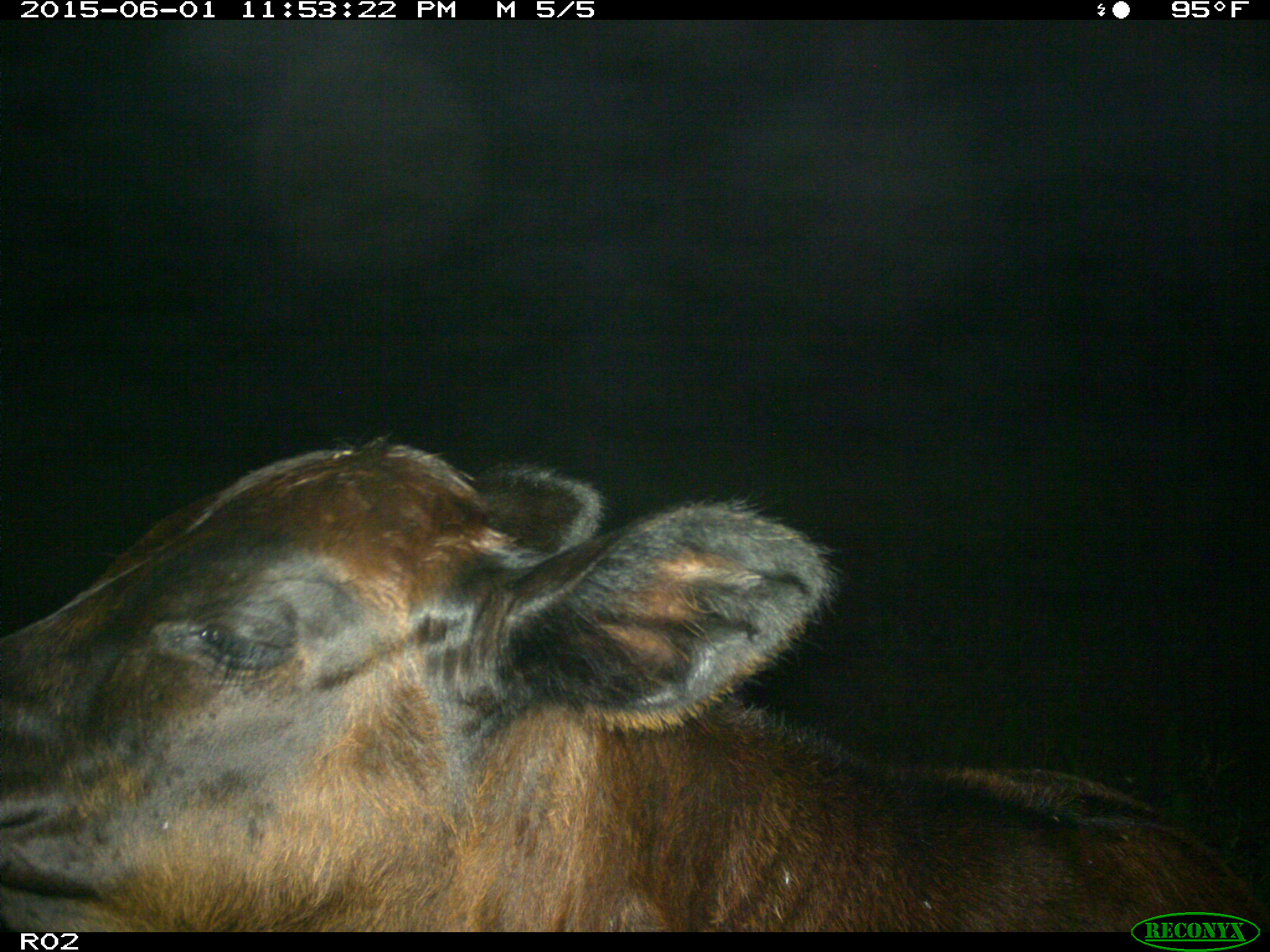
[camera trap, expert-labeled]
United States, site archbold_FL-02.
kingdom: Animalia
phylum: Chordata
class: Mammalia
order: Artiodactyla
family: Bovidae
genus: Bos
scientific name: Bos taurus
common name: domestic cow